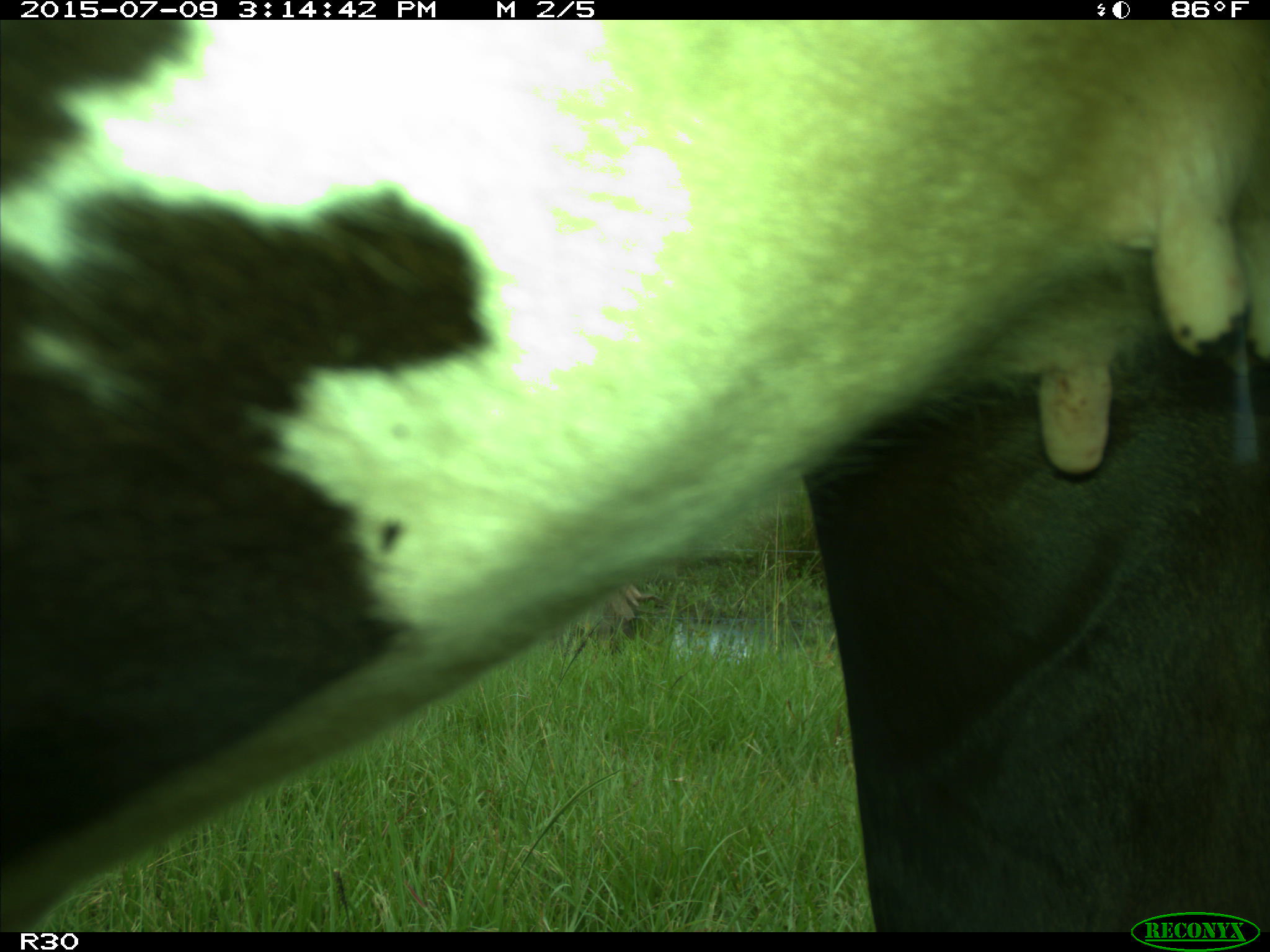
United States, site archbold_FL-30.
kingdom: Animalia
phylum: Chordata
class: Mammalia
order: Artiodactyla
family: Bovidae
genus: Bos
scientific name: Bos taurus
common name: domestic cow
Bos taurus (domestic cow).